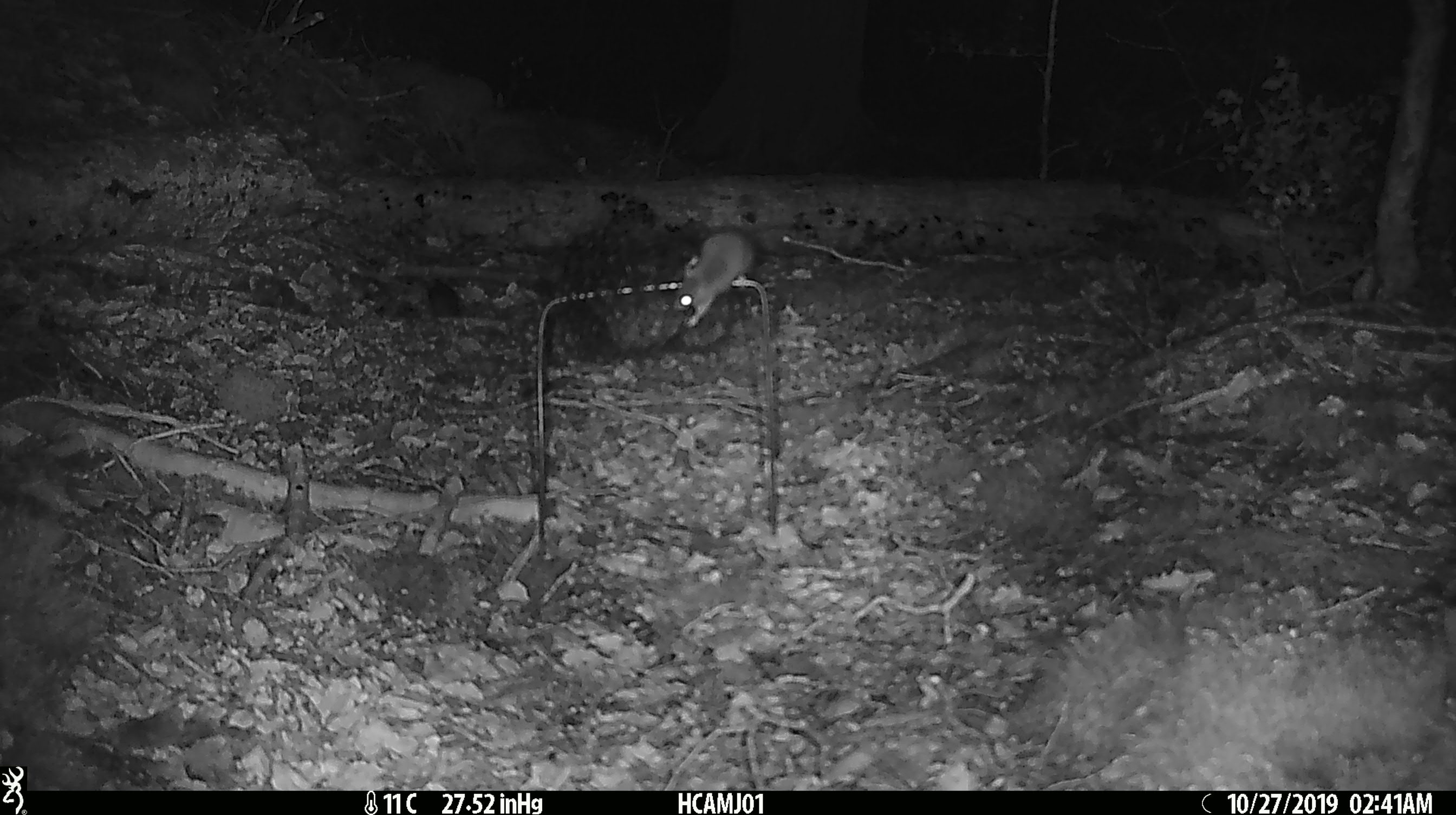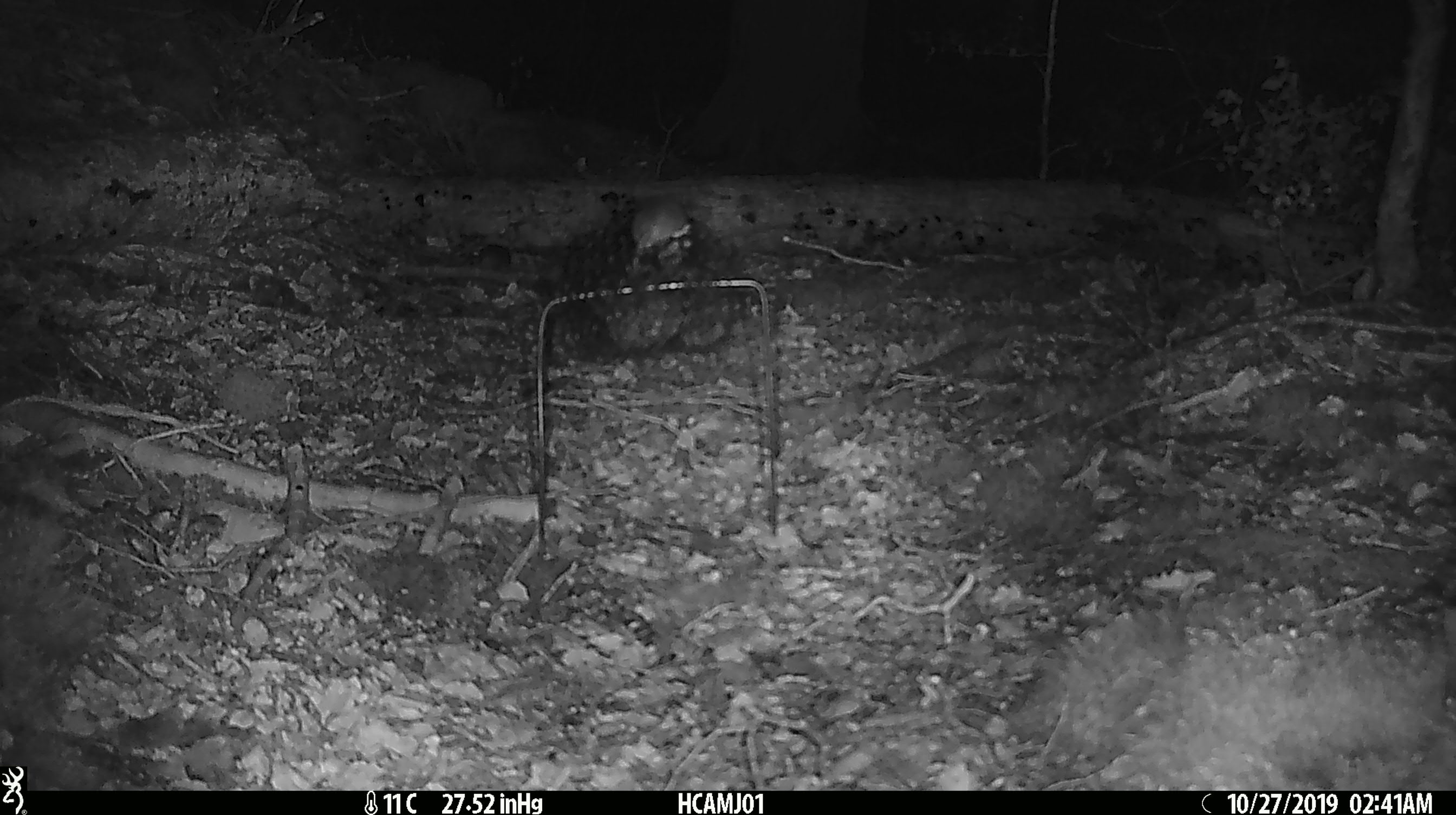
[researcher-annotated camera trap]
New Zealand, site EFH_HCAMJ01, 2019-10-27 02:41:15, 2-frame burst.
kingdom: Animalia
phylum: Chordata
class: Mammalia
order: Rodentia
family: Muridae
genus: Mus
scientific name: Mus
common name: mouse